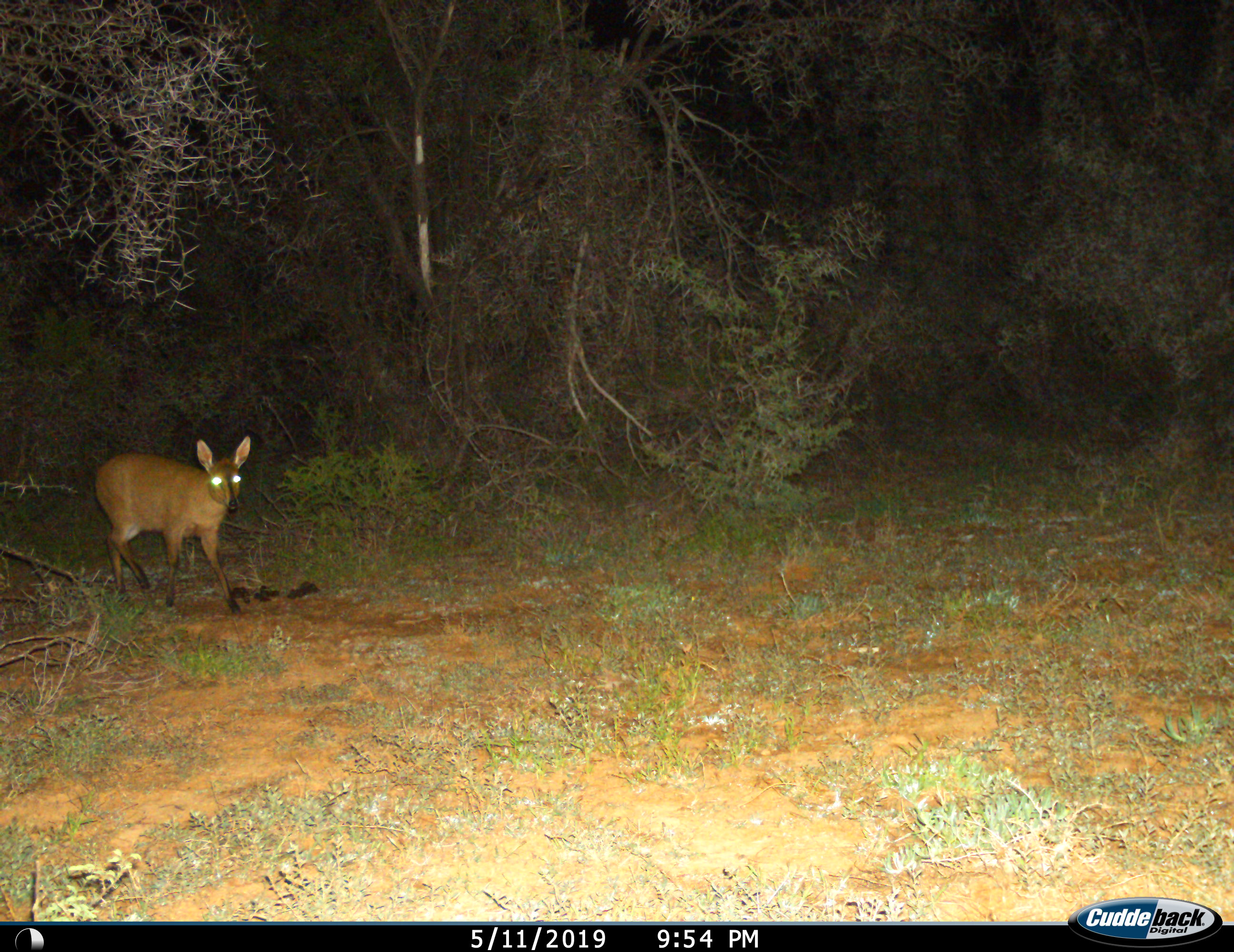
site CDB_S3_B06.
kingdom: Animalia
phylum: Chordata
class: Mammalia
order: Artiodactyla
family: Bovidae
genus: Sylvicapra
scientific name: Sylvicapra grimmia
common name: common duiker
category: duikercommongrey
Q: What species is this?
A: Duikercommongrey (common duiker) (Sylvicapra grimmia).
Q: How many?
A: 1.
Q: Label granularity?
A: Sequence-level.